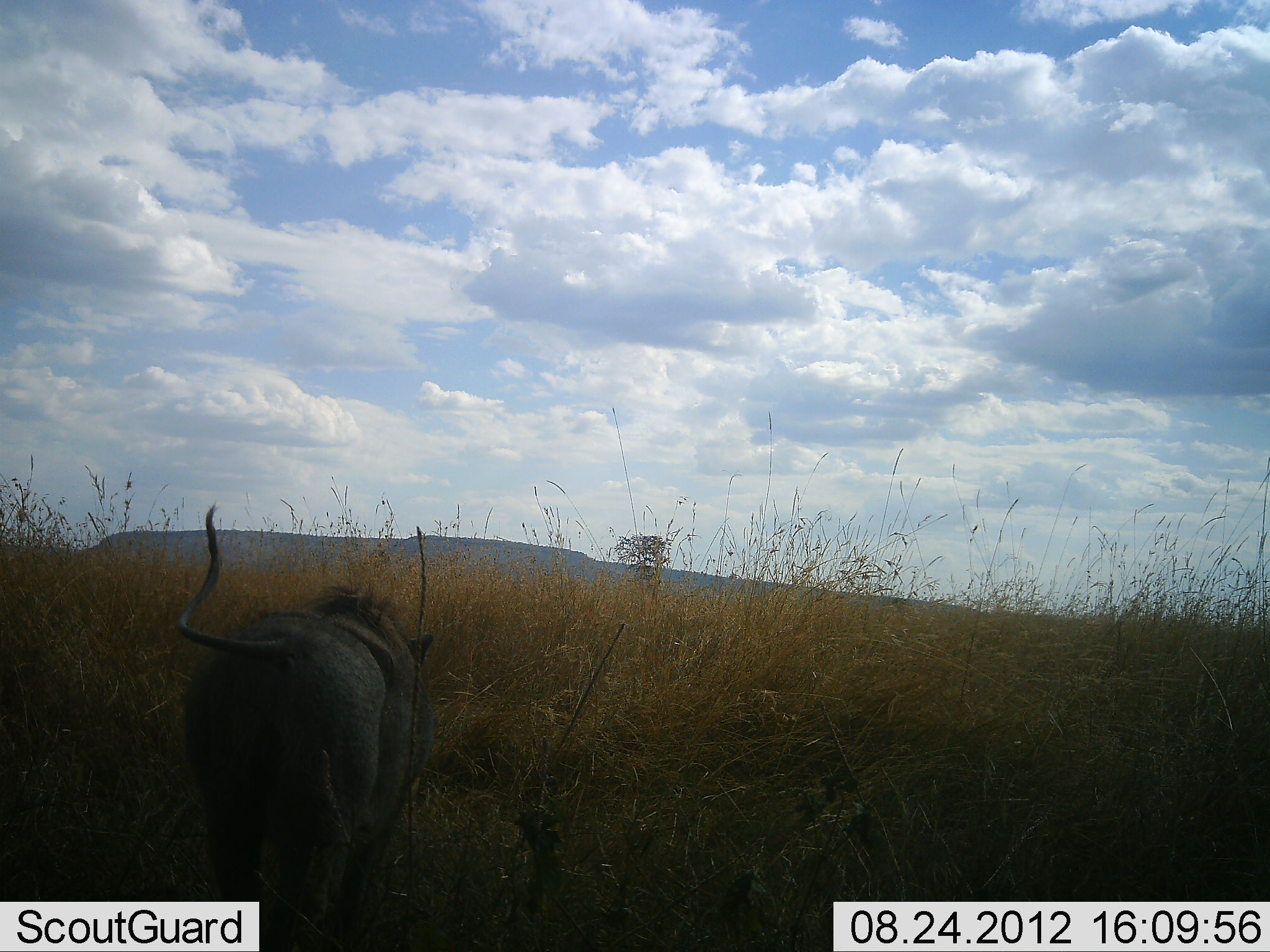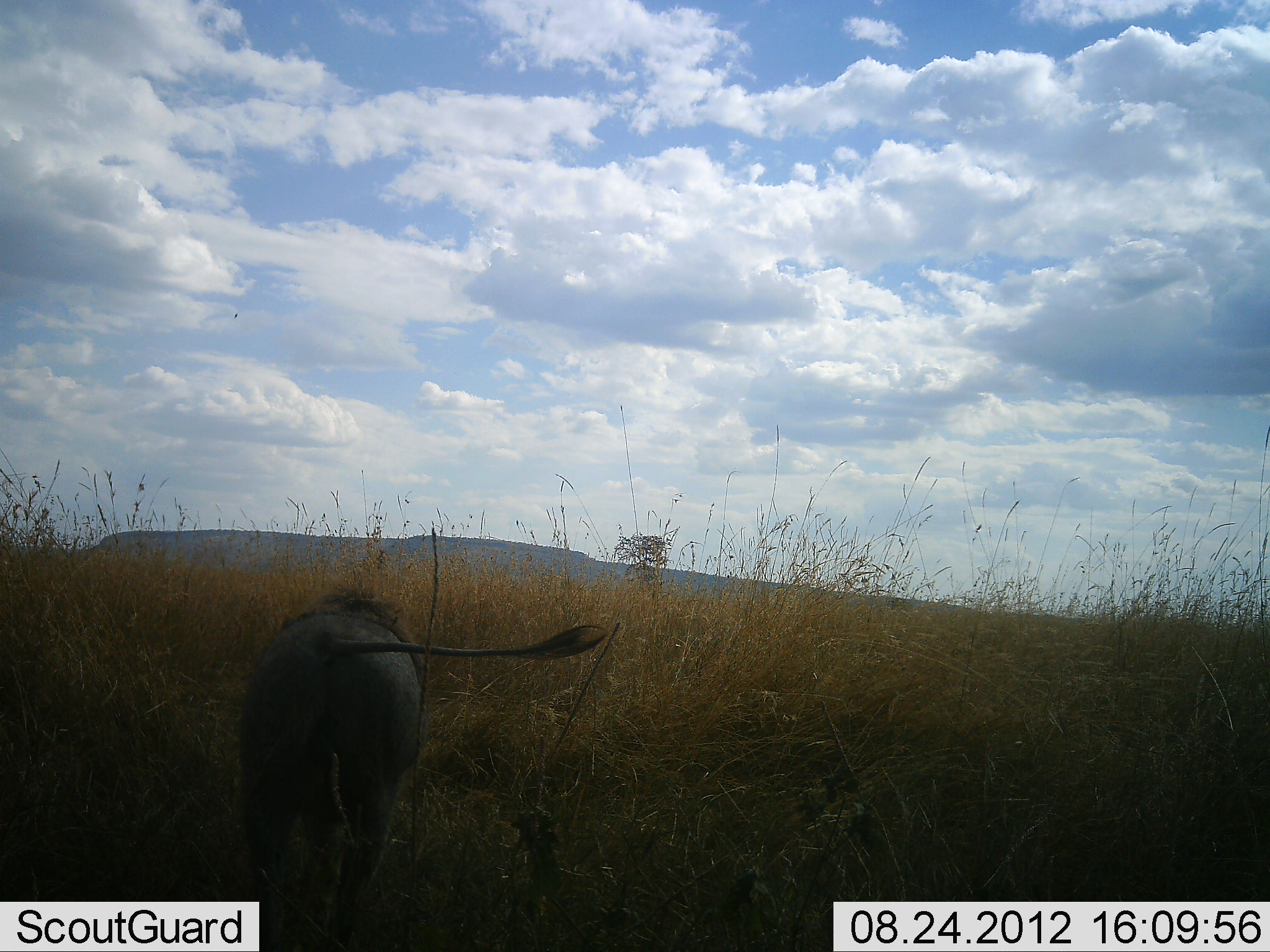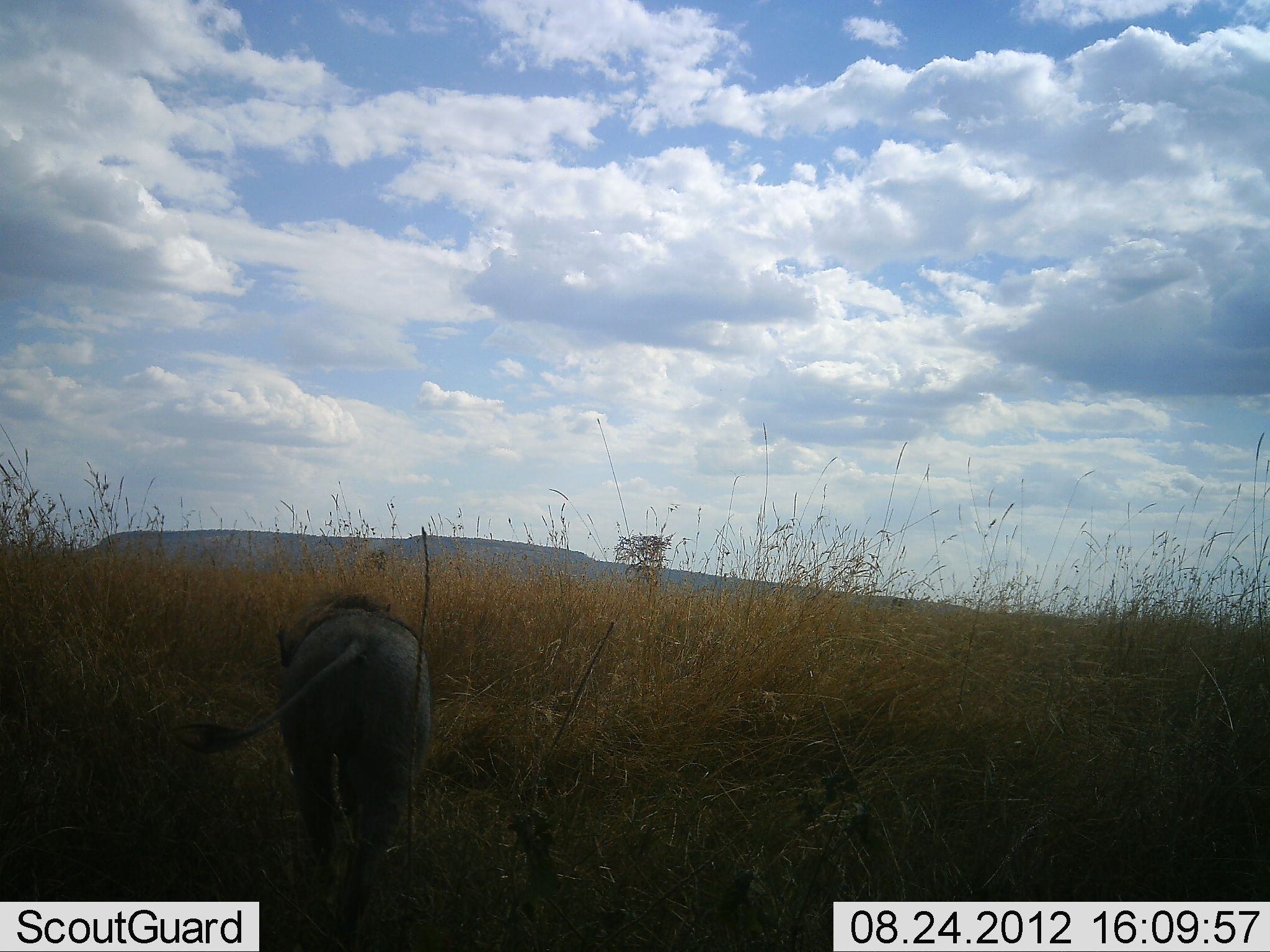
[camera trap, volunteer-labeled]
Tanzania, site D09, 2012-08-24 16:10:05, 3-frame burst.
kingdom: Animalia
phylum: Chordata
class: Mammalia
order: Artiodactyla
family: Suidae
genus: Phacochoerus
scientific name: Phacochoerus africanus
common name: warthog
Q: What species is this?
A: Warthog (Phacochoerus africanus).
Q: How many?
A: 1.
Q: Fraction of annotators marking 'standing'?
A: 20%.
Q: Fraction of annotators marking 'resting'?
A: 0%.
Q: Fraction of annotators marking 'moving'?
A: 80%.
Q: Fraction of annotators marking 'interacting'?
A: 10%.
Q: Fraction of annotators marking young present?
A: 0%.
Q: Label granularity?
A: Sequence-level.